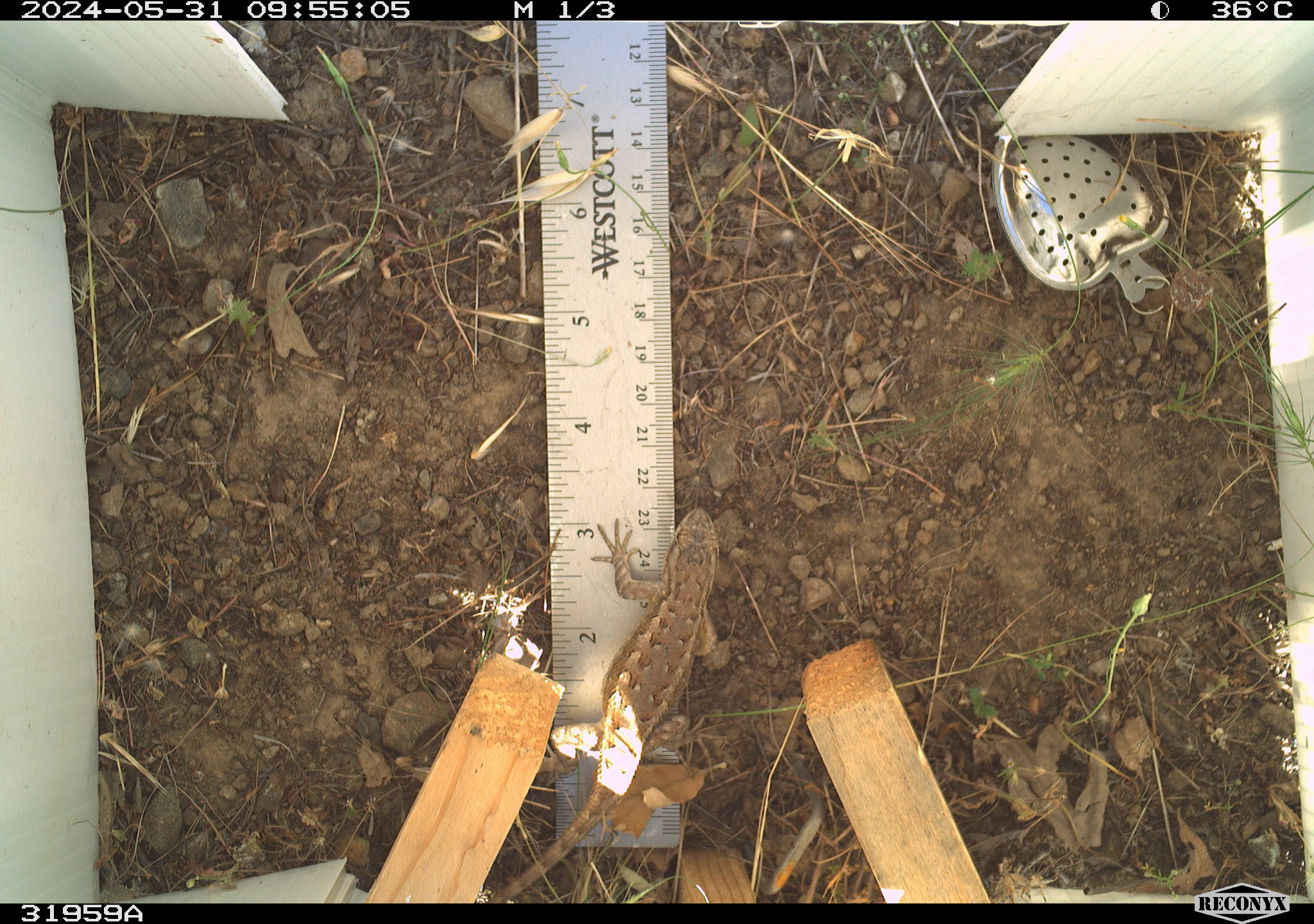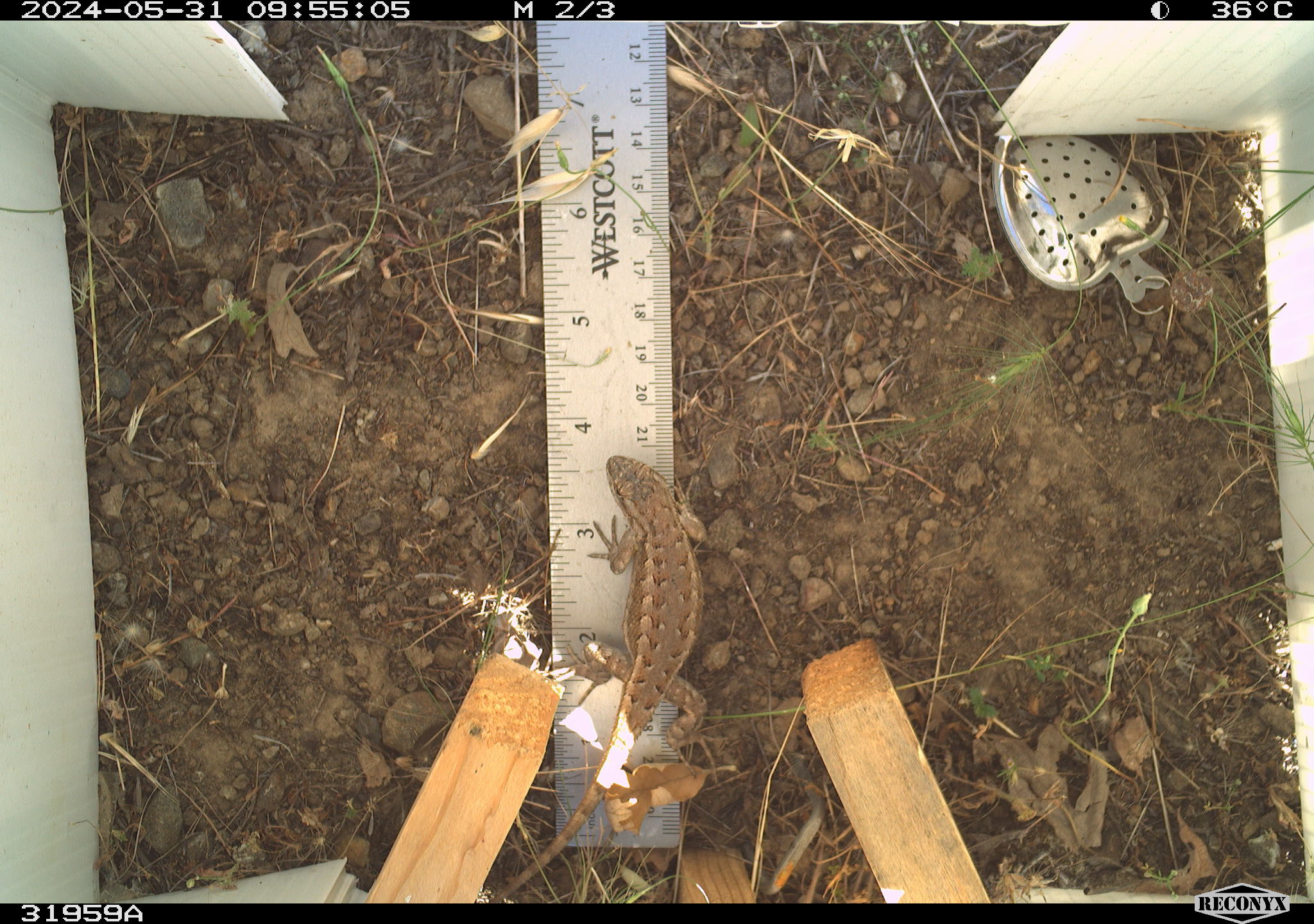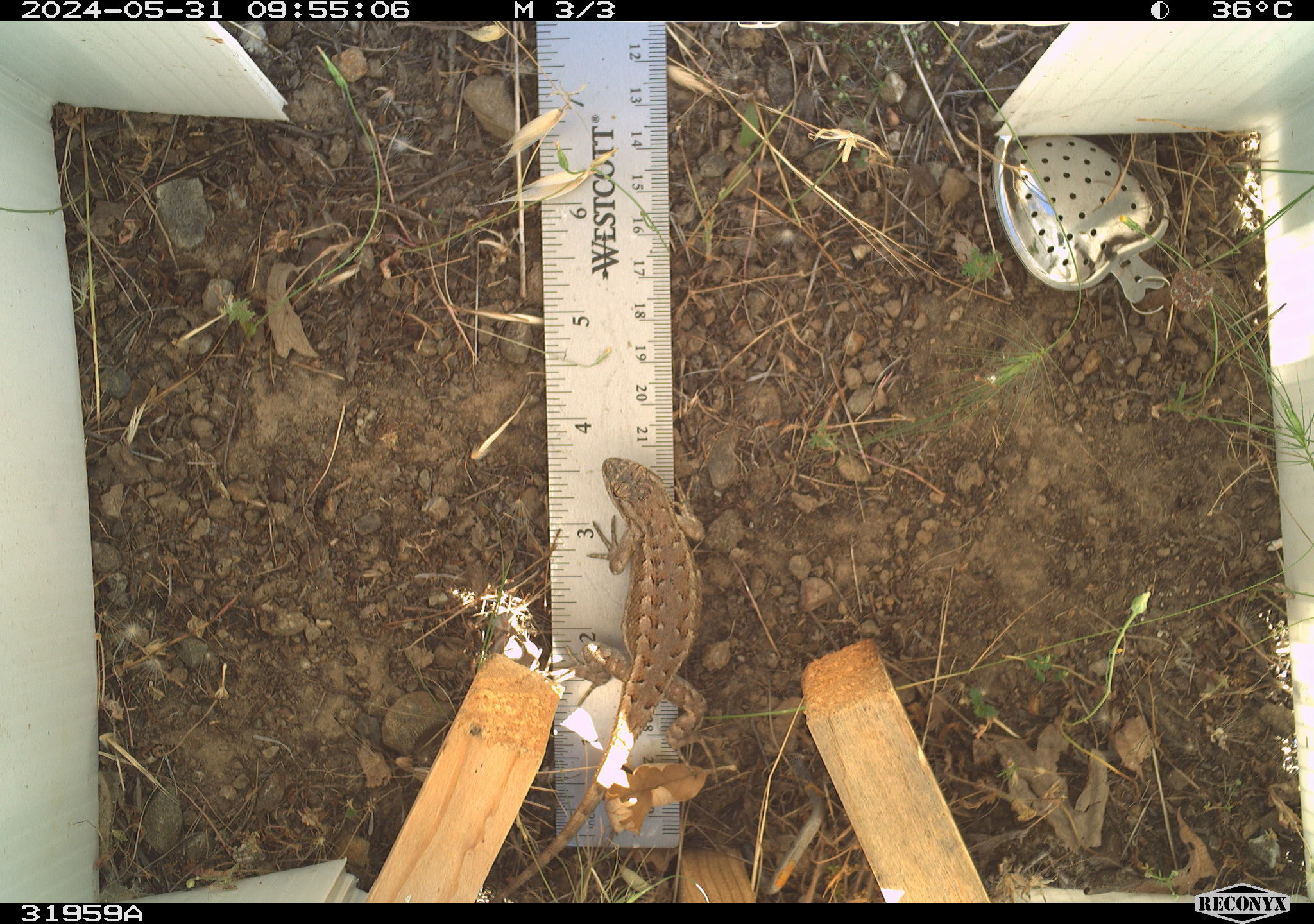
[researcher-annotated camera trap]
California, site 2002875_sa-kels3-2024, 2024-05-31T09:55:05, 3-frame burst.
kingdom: Animalia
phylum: Chordata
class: Reptilia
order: Squamata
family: Phrynosomatidae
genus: Sceloporus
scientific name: Sceloporus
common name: spiny lizards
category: sceloporus species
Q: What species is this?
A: Sceloporus species (spiny lizards) (Sceloporus).